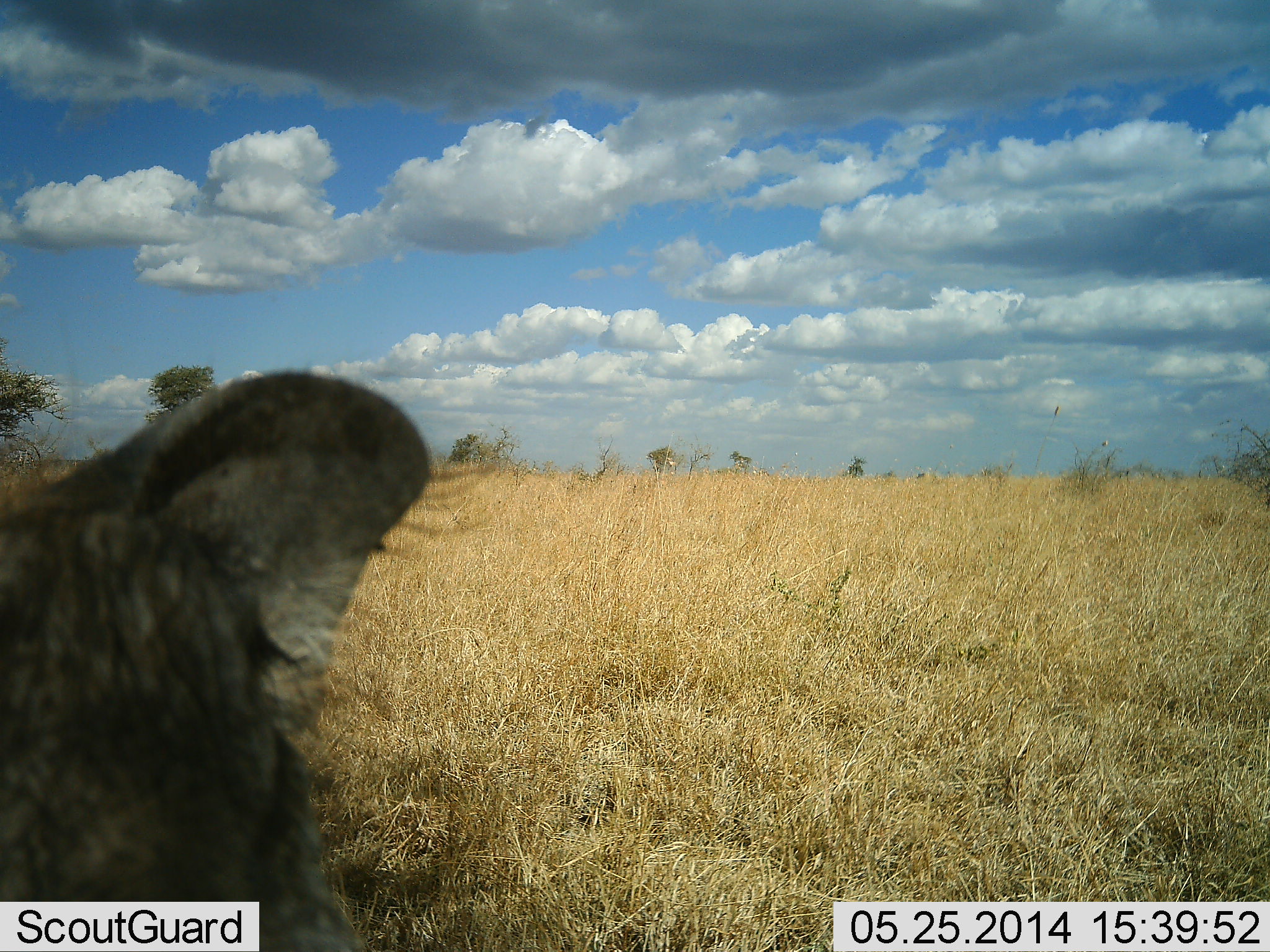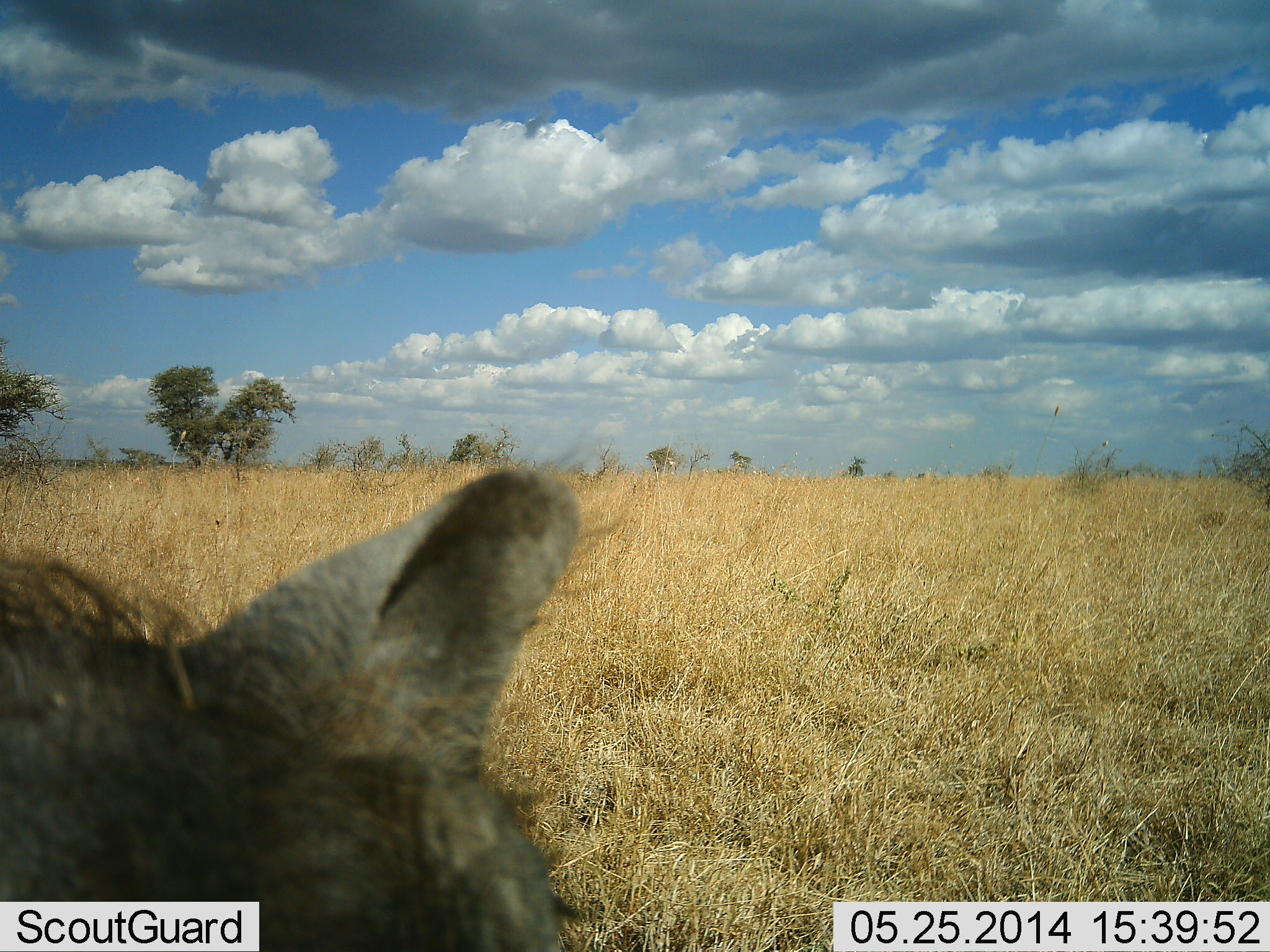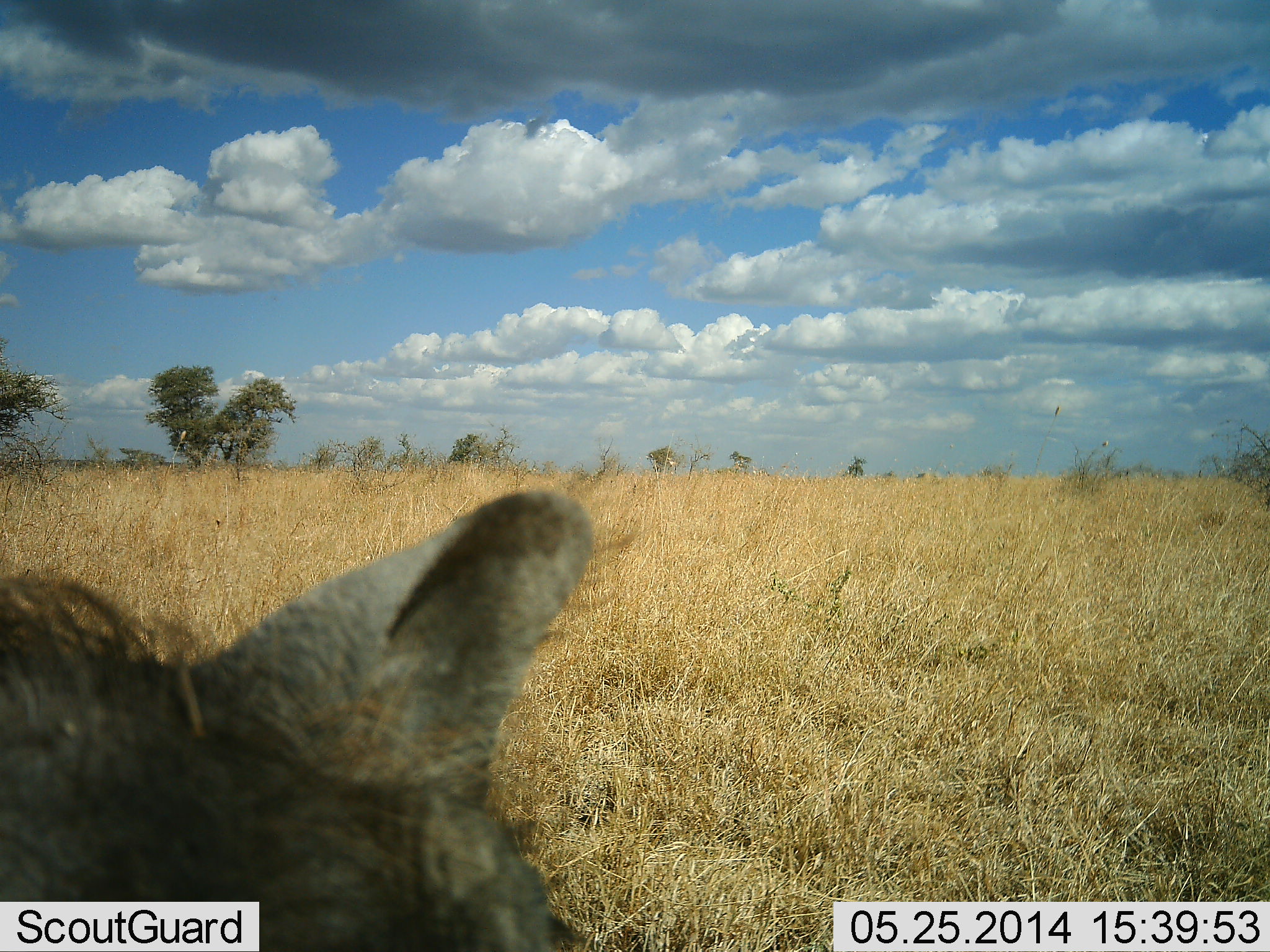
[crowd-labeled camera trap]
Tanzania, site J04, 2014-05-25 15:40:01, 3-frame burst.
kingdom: Animalia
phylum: Chordata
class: Mammalia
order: Artiodactyla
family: Suidae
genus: Phacochoerus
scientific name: Phacochoerus africanus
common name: warthog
Warthog (Phacochoerus africanus), count 1. Behavior (volunteer vote fractions): standing 70%, resting 30%, moving 0%, interacting 0%. Young present (vote fraction): 0%. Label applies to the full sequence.